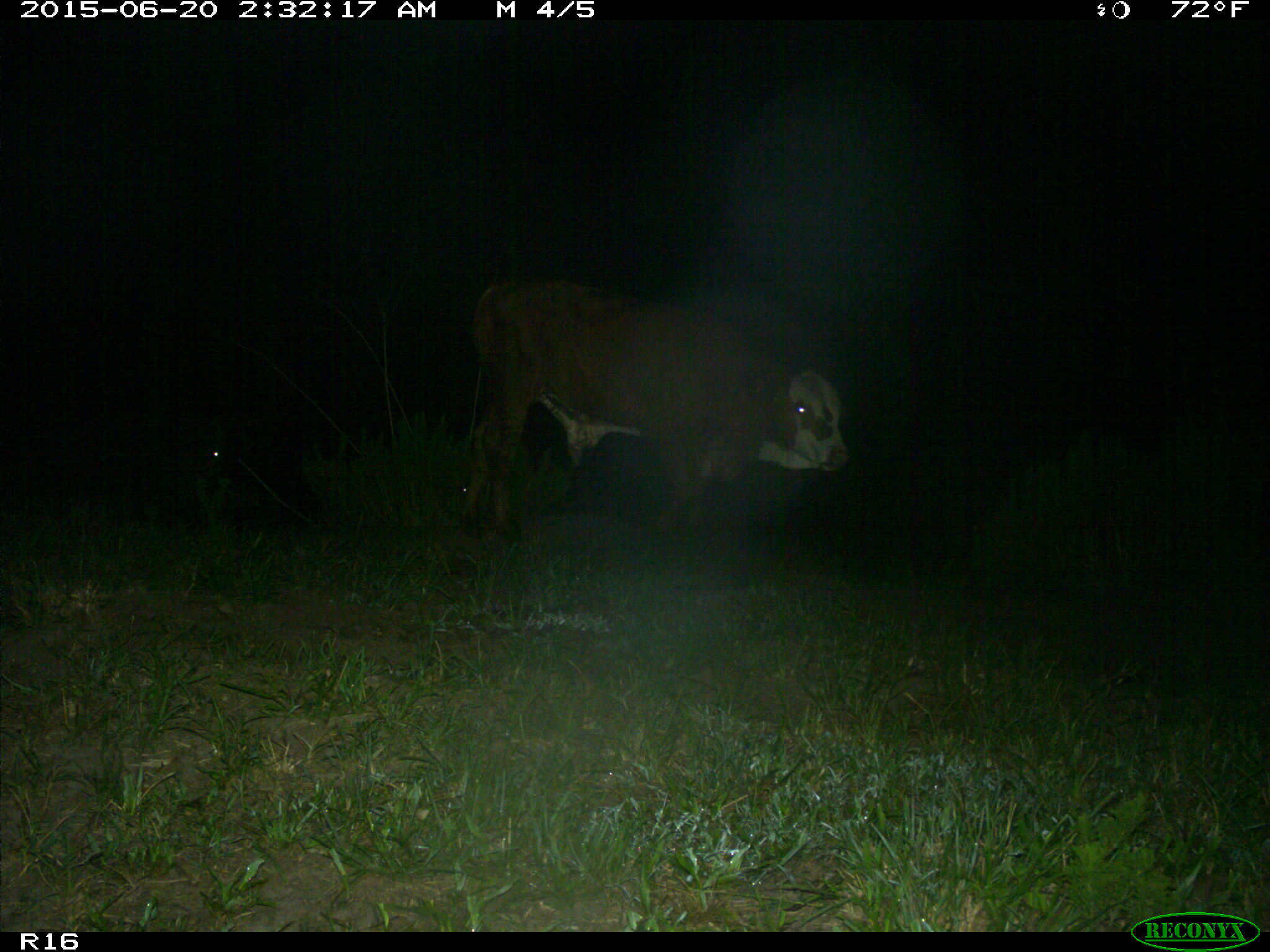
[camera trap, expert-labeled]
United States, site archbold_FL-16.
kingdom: Animalia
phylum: Chordata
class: Mammalia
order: Artiodactyla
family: Bovidae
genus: Bos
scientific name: Bos taurus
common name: domestic cow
Bos taurus (domestic cow).